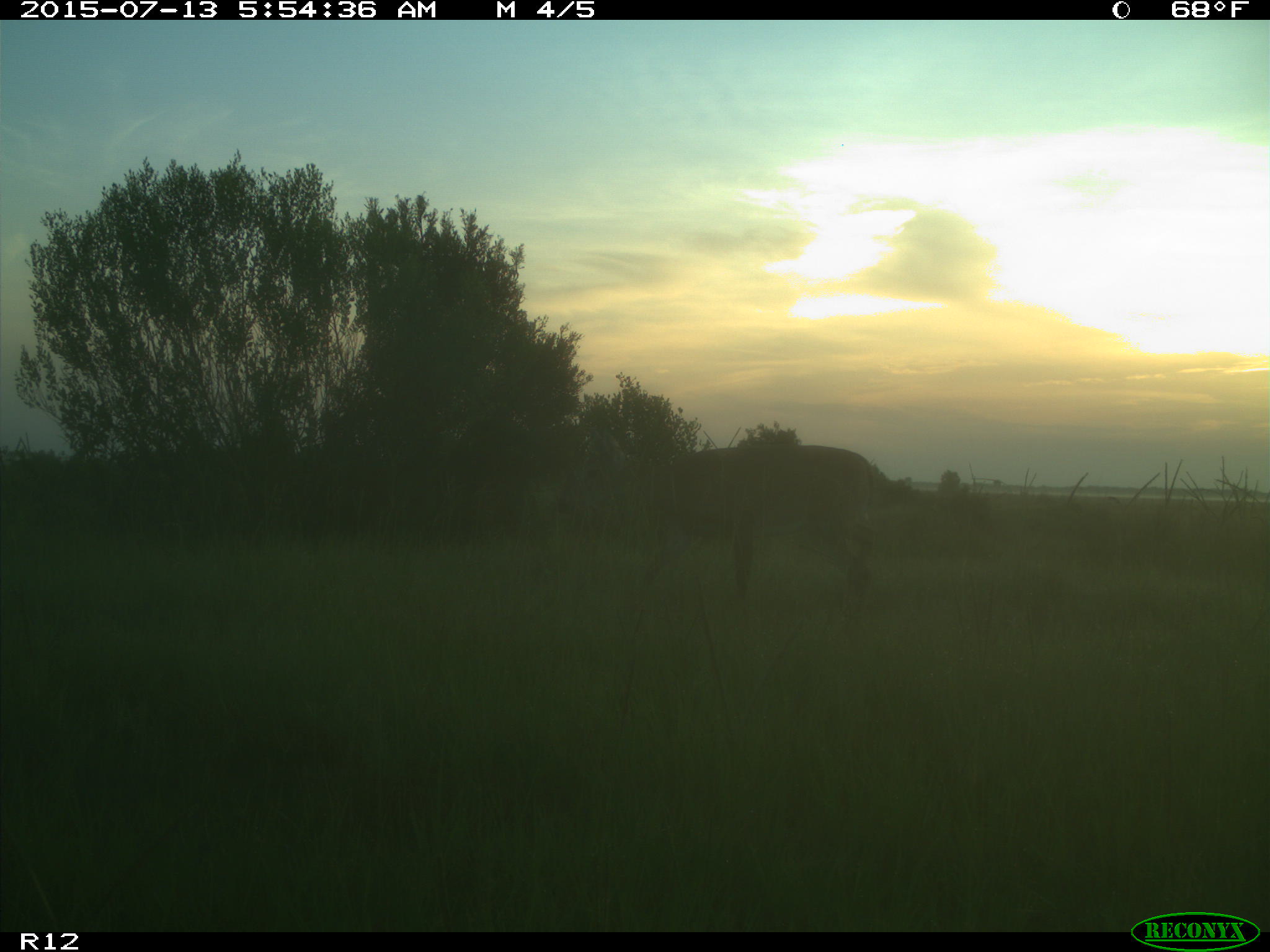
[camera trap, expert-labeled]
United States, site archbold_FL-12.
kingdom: Animalia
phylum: Chordata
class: Mammalia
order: Artiodactyla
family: Cervidae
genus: Odocoileus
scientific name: Odocoileus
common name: deer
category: unidentified deer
Unidentified deer (deer) (Odocoileus).